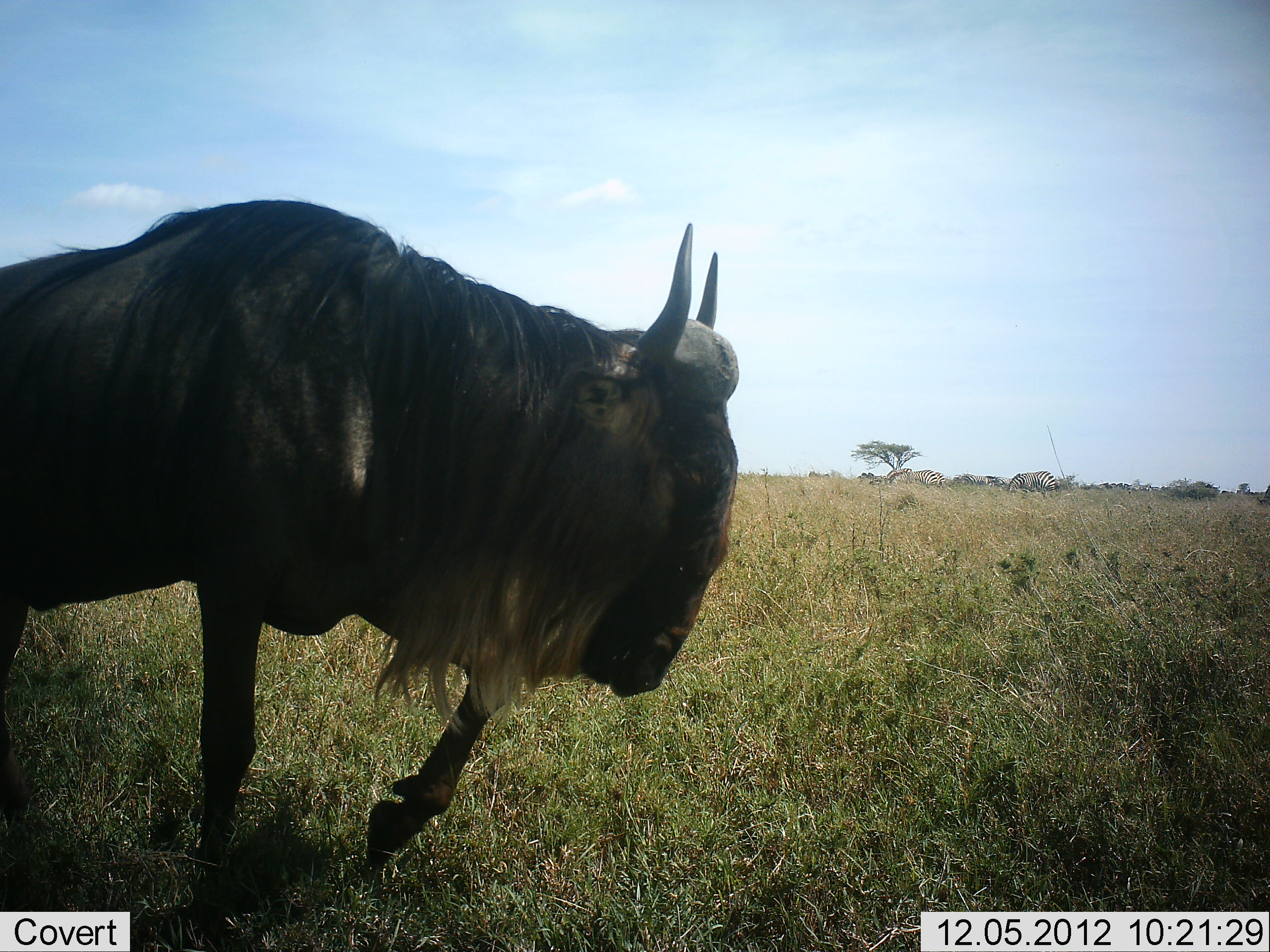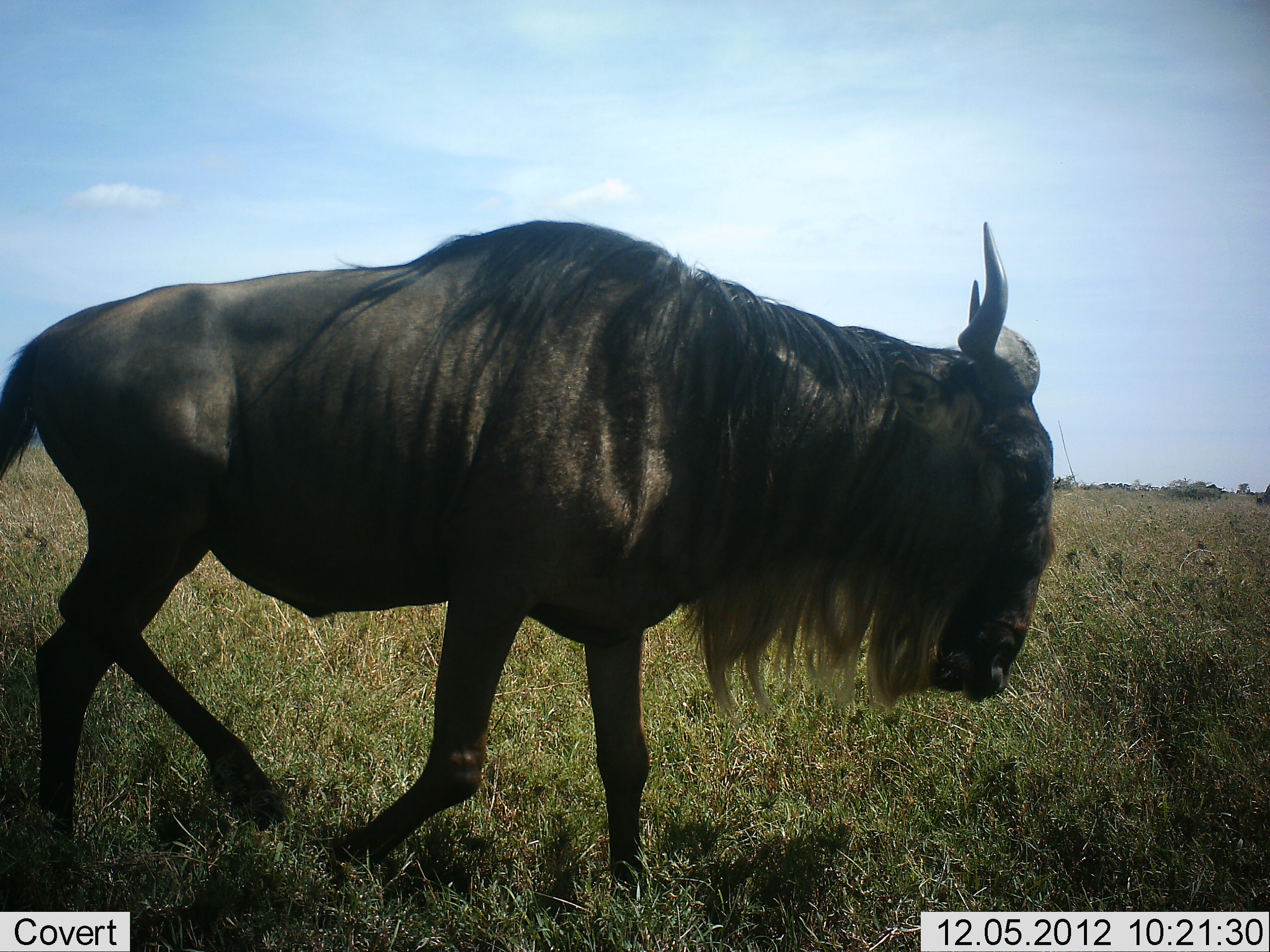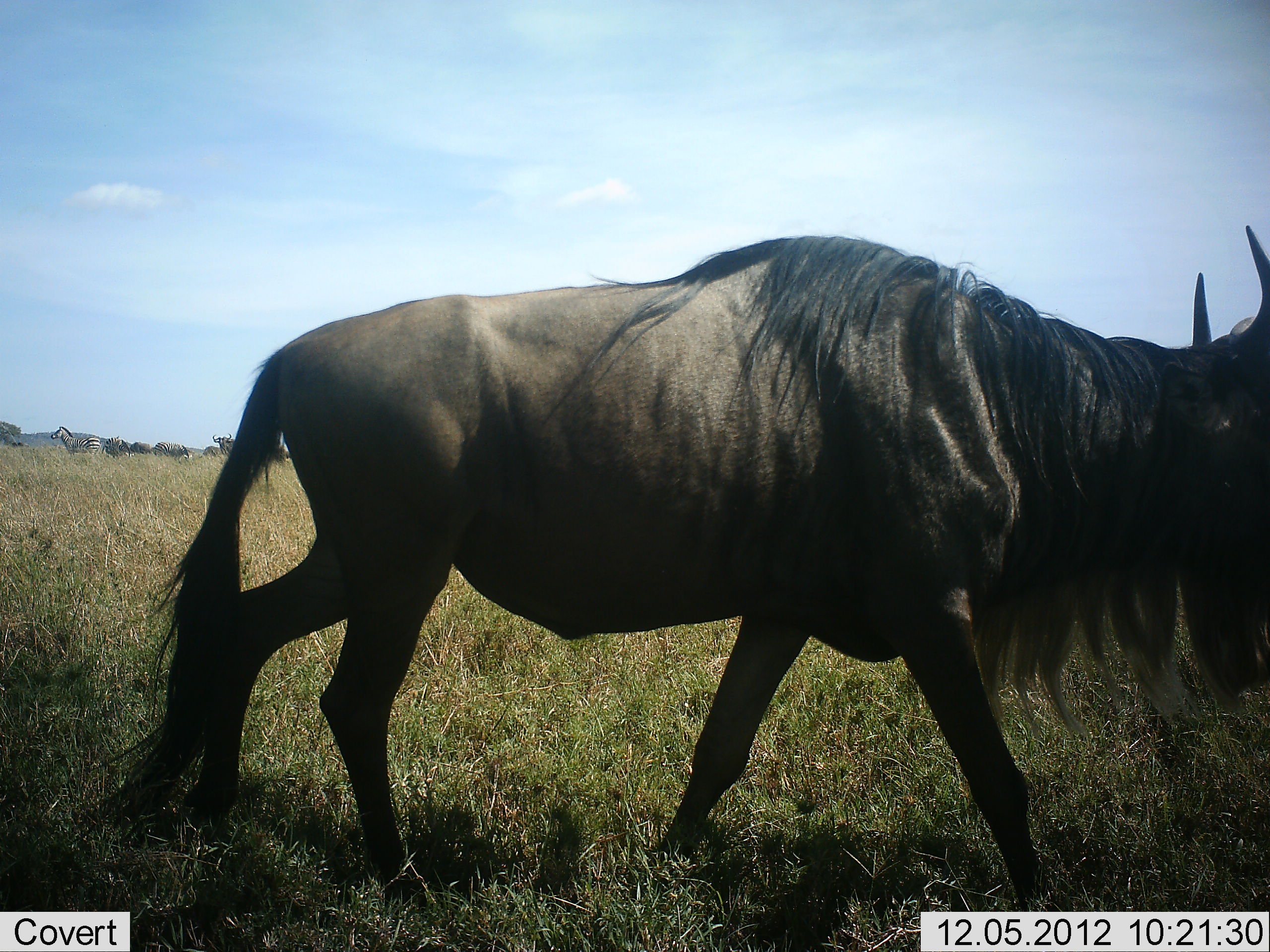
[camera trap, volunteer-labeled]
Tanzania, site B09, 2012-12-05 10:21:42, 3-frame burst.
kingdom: Animalia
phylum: Chordata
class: Mammalia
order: Artiodactyla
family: Bovidae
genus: Connochaetes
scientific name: Connochaetes taurinus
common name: blue wildebeest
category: wildebeest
Wildebeest (blue wildebeest) (Connochaetes taurinus), count 1. Behavior (volunteer vote fractions): standing 14%, resting 0%, moving 100%, interacting 0%. Young present (vote fraction): 0%. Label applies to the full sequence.